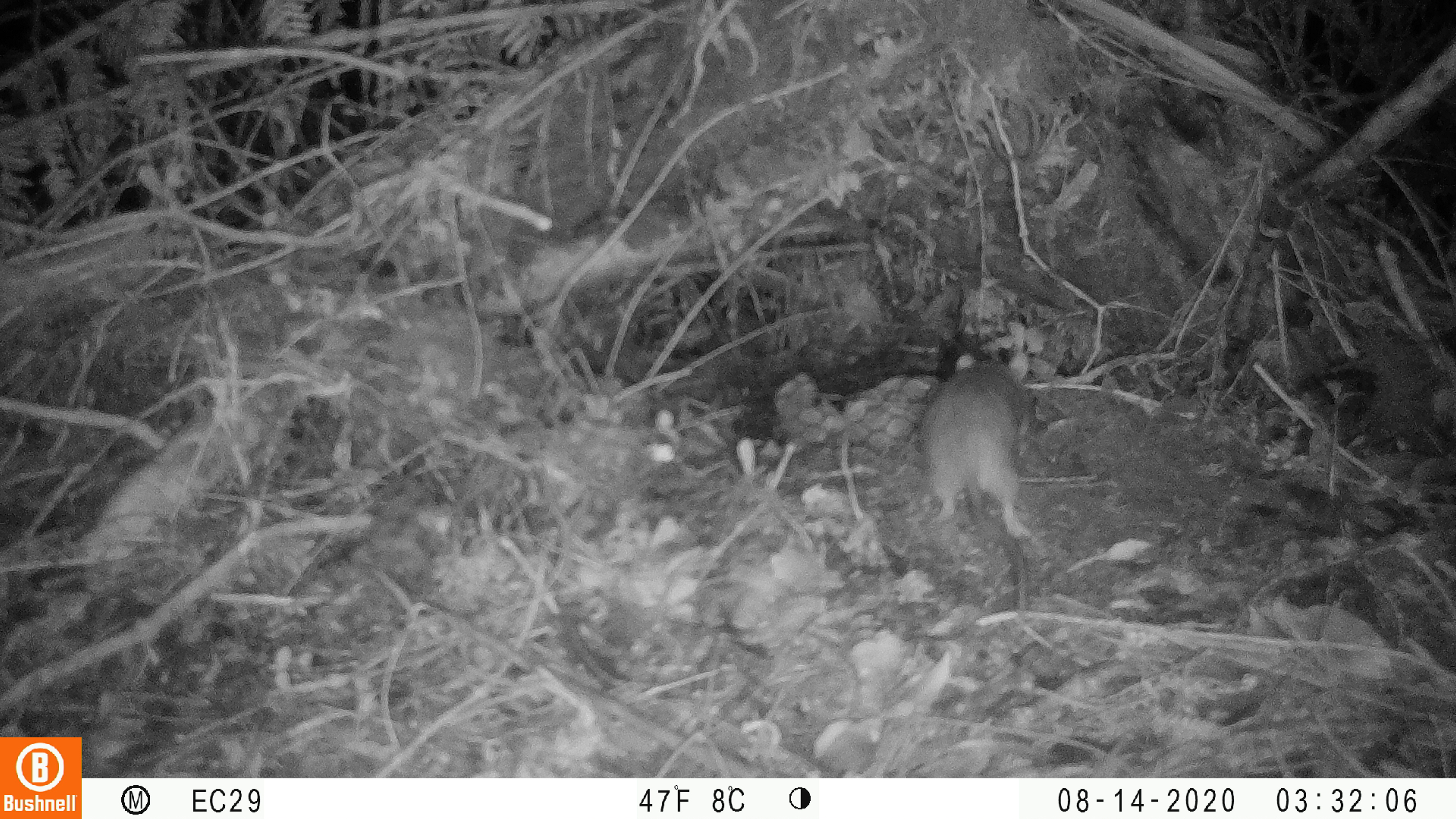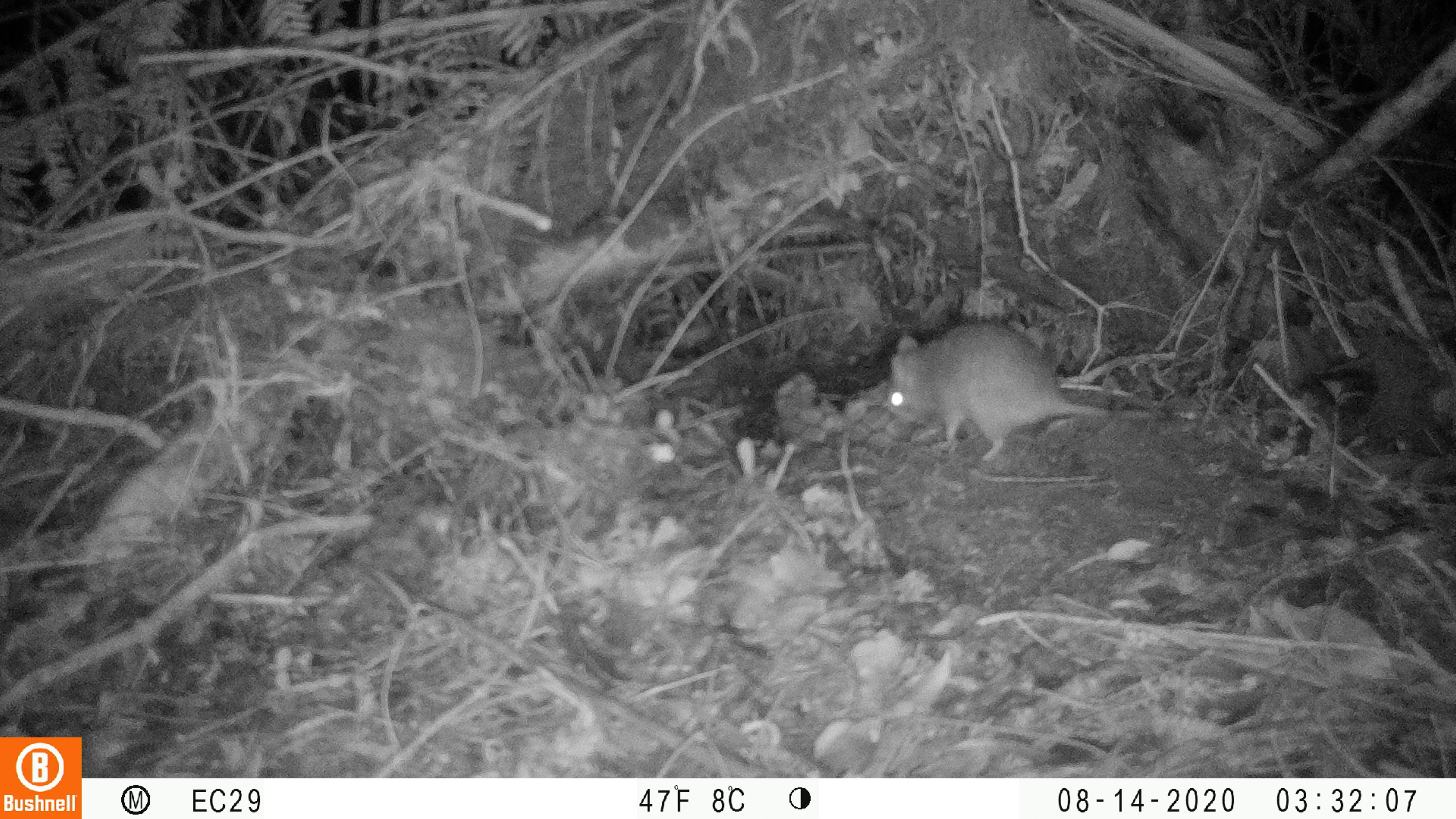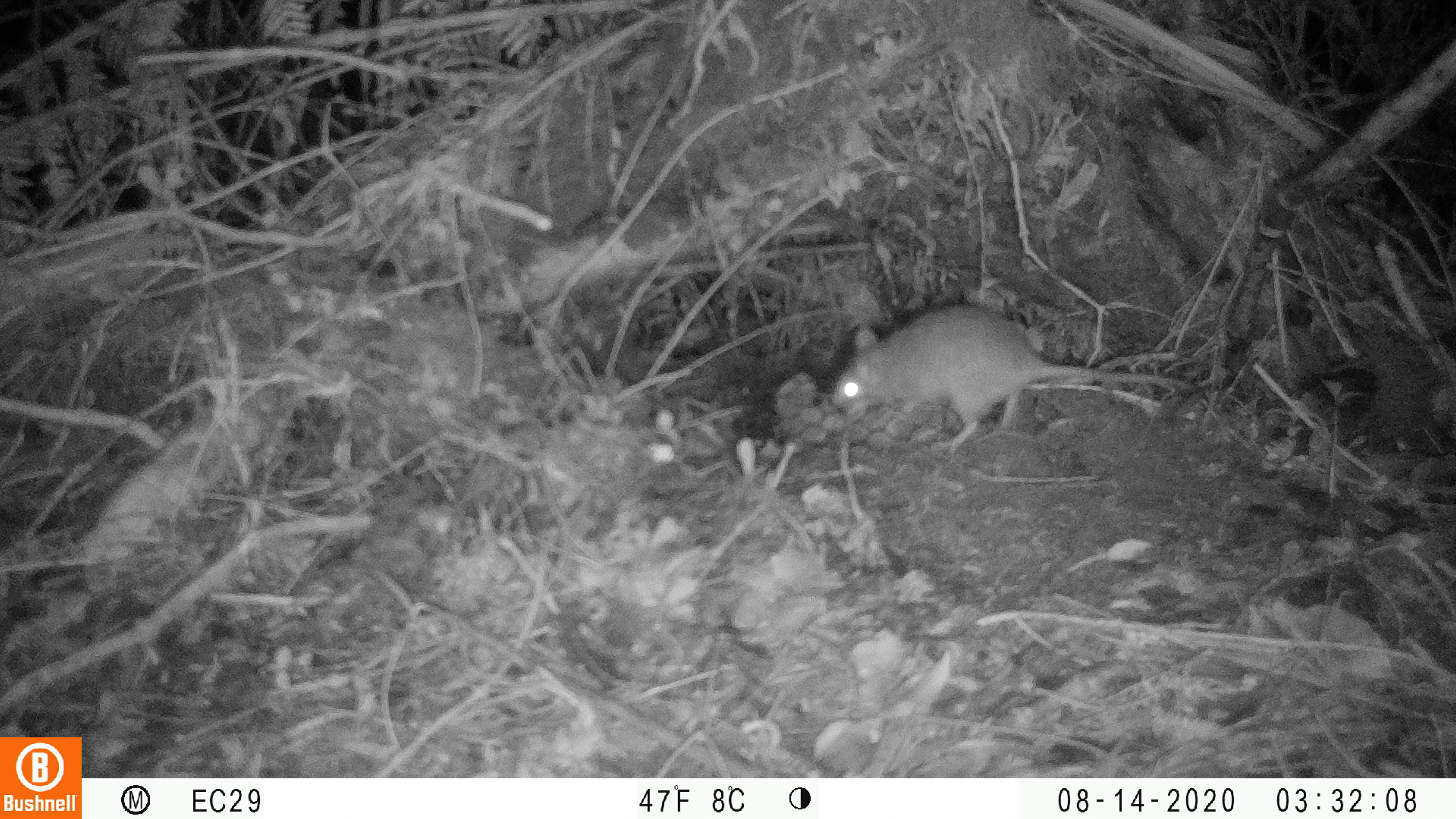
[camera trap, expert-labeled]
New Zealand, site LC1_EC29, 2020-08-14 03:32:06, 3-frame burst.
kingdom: Animalia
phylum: Chordata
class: Mammalia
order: Rodentia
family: Muridae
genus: Rattus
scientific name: Rattus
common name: rat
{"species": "rat (Rattus)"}